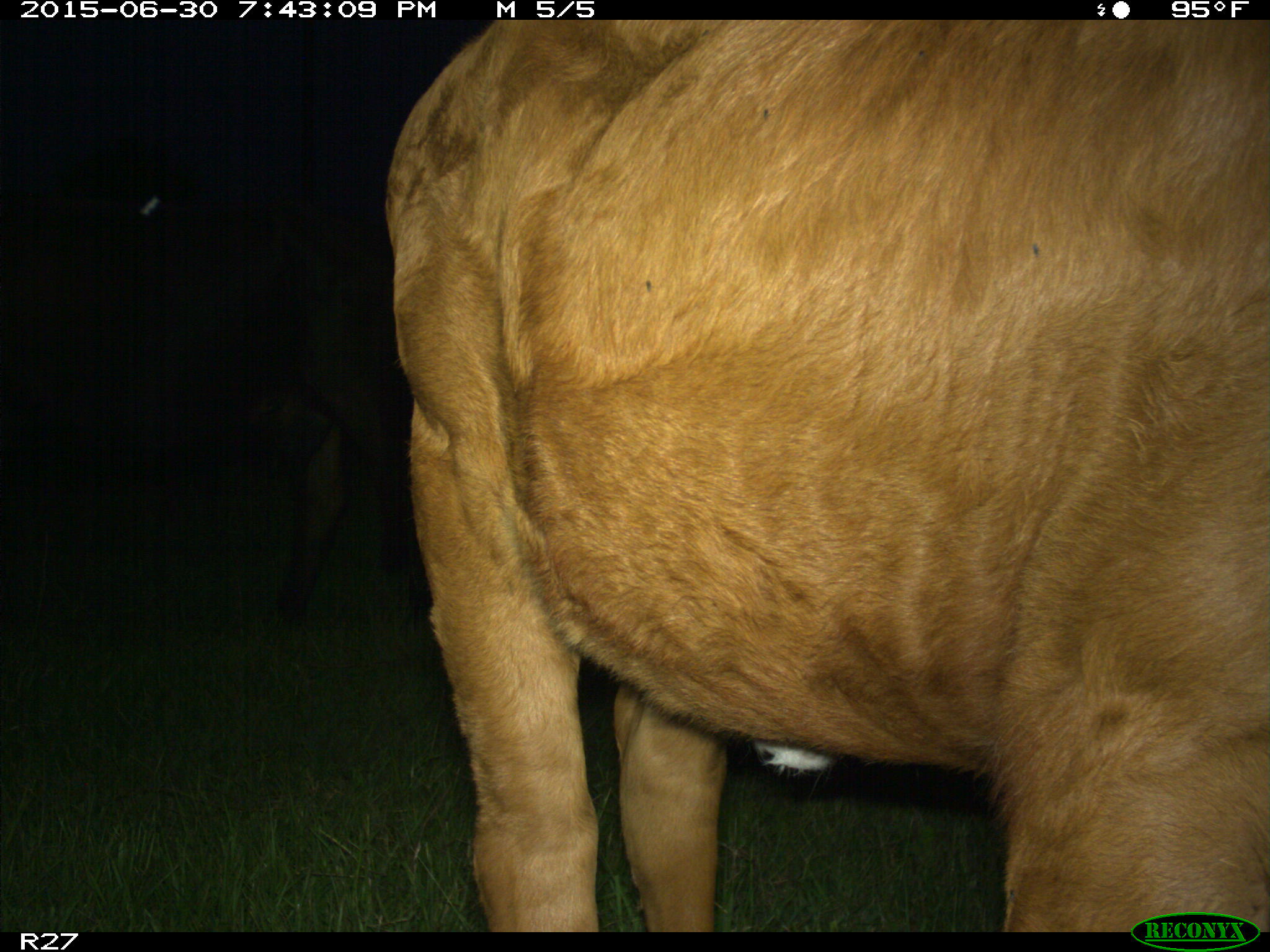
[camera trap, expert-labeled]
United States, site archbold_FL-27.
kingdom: Animalia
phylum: Chordata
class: Mammalia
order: Artiodactyla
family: Bovidae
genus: Bos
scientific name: Bos taurus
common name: domestic cow